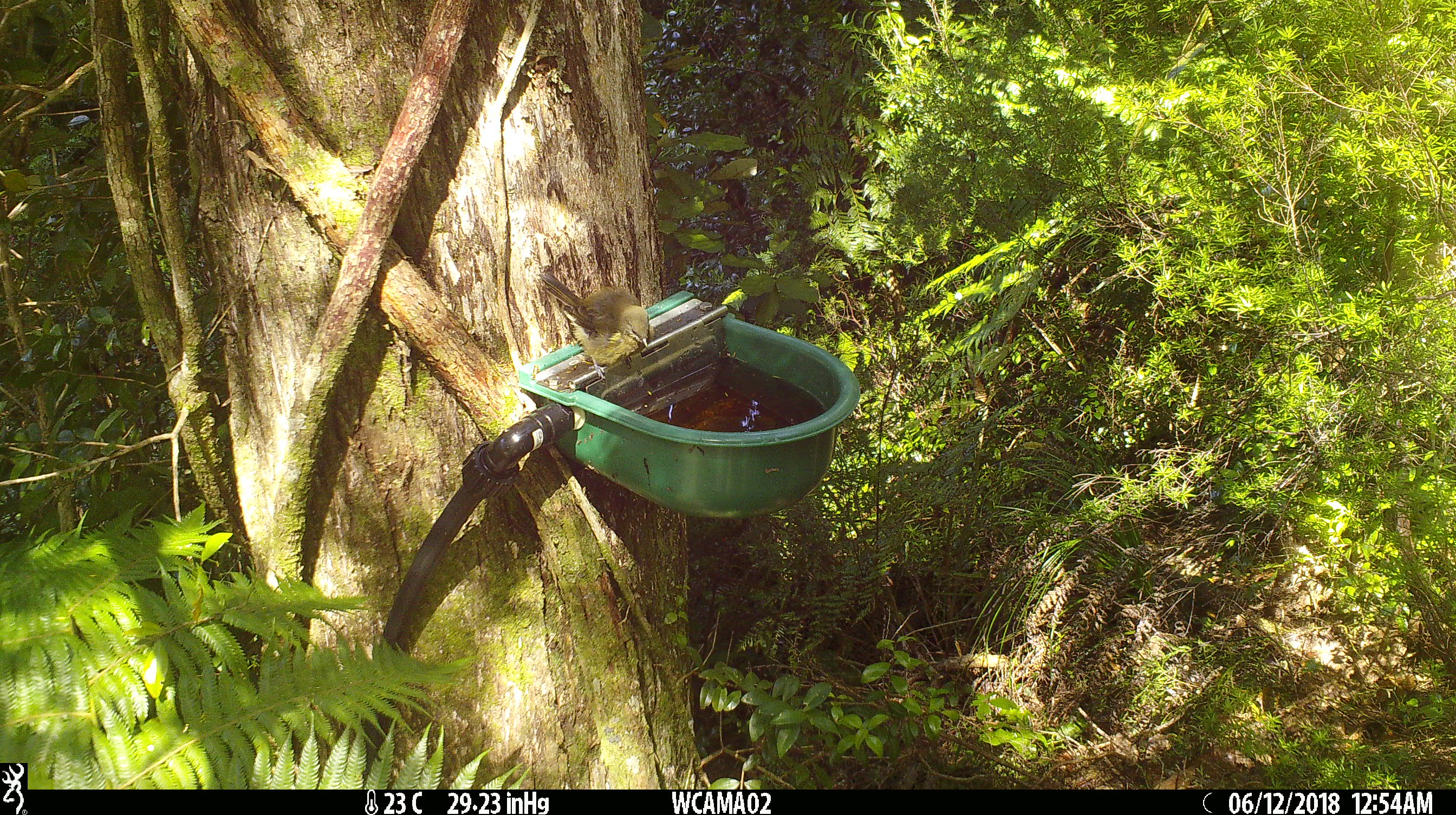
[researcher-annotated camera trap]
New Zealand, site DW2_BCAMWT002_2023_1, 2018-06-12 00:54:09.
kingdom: Animalia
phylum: Chordata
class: Aves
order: Passeriformes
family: Meliphagidae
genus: Anthornis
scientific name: Anthornis melanura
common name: new zealand bellbird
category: bellbird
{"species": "bellbird (new zealand bellbird) (Anthornis melanura)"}